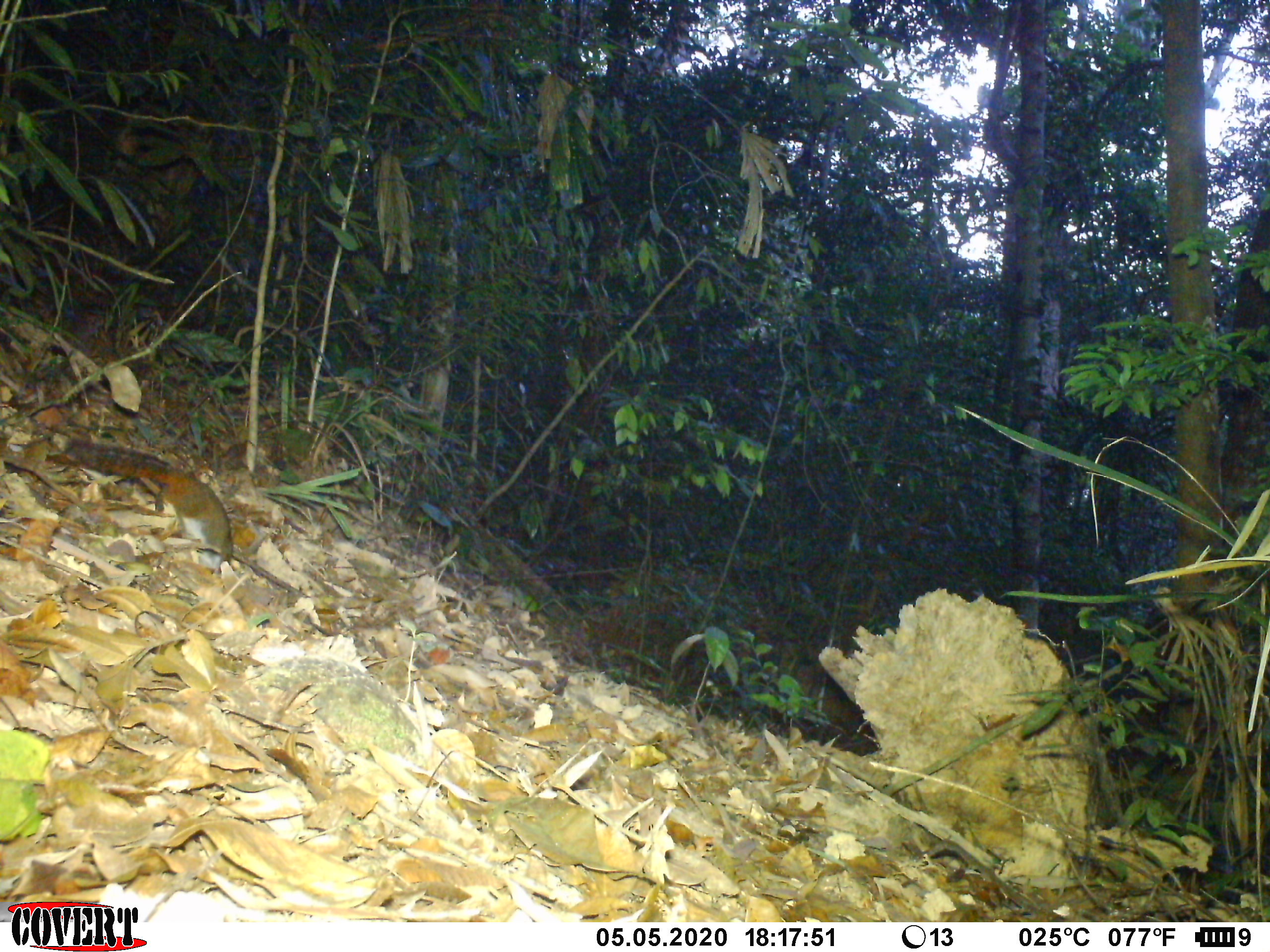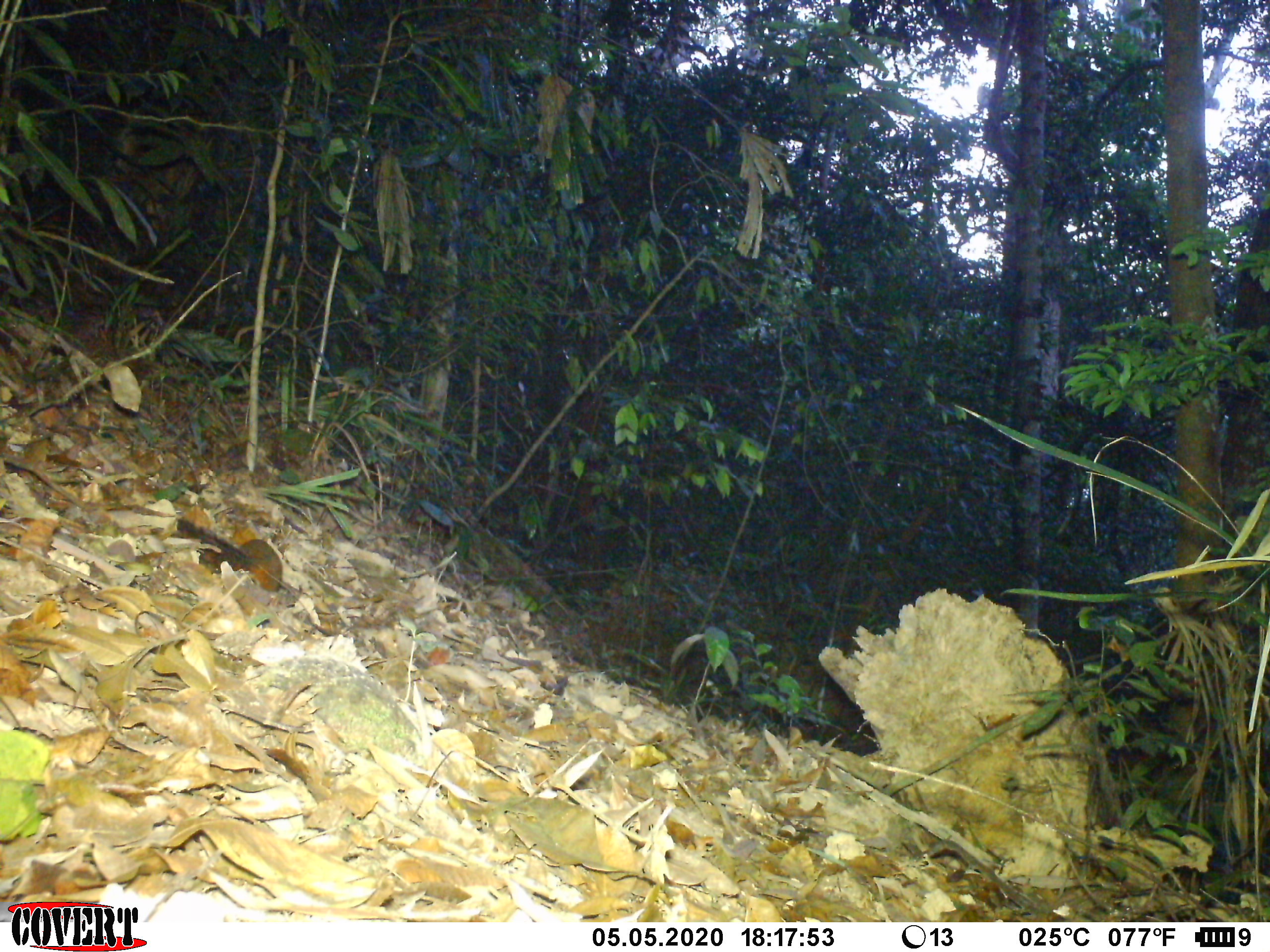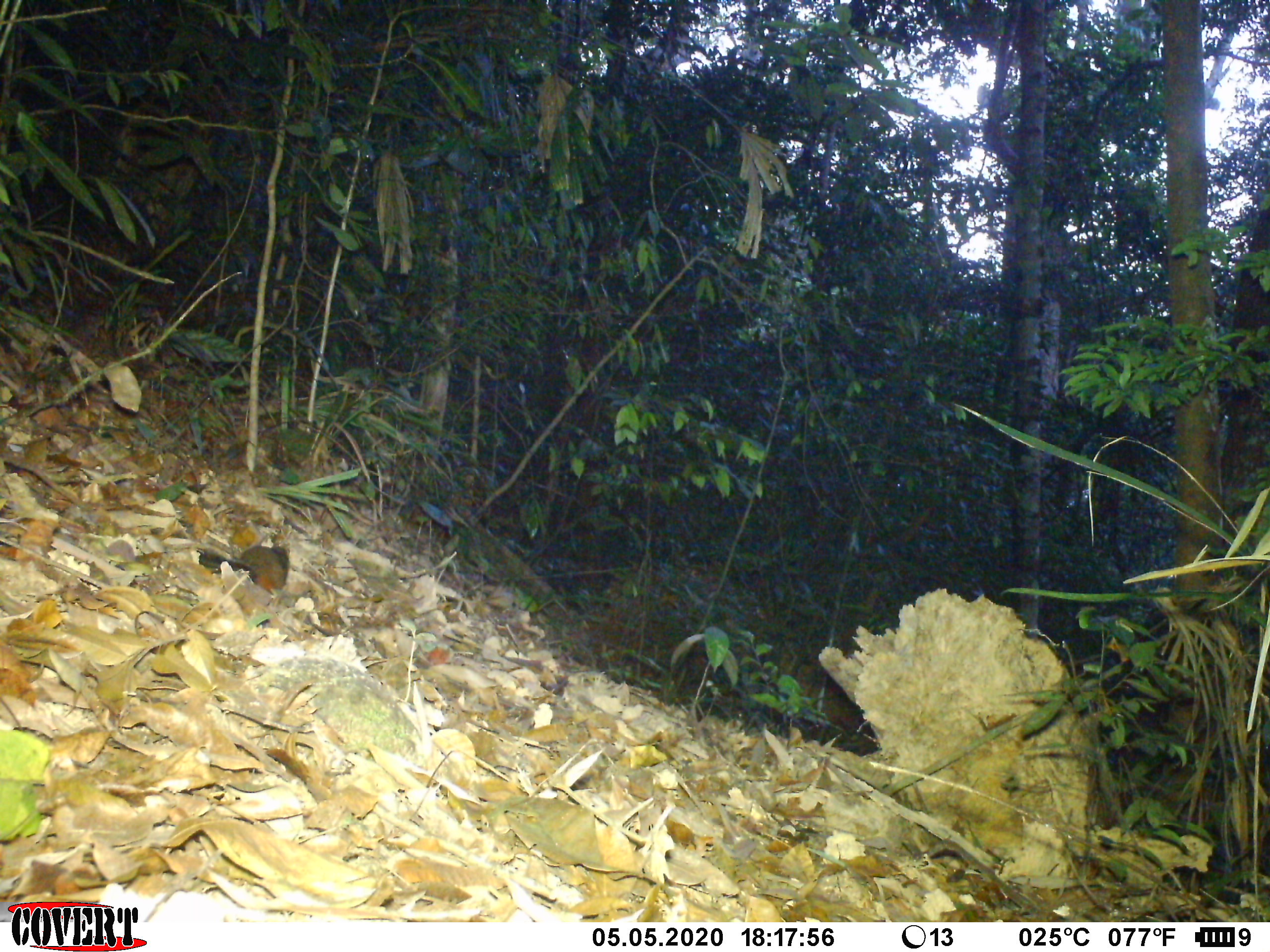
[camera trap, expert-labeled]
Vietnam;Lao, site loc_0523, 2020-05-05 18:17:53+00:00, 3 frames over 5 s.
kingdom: Animalia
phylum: Chordata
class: Mammalia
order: Rodentia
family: Sciuridae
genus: Dremomys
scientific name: Dremomys rufigenis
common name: red-cheeked squirrel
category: red cheeked squirrel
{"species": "red cheeked squirrel (red-cheeked squirrel) (Dremomys rufigenis)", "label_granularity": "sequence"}